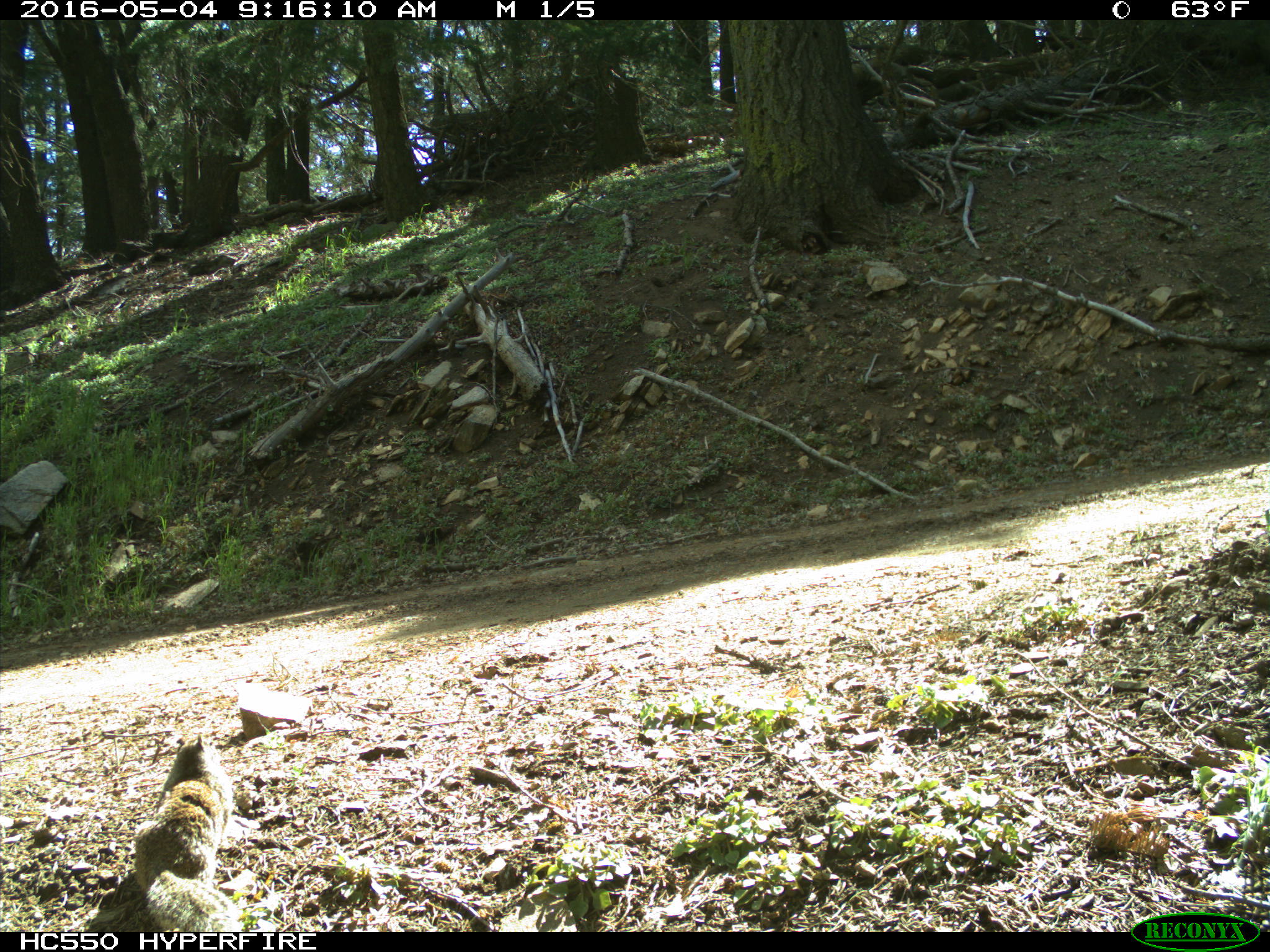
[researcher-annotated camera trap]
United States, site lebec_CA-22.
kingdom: Animalia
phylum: Chordata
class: Mammalia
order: Rodentia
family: Sciuridae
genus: Otospermophilus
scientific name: Otospermophilus beecheyi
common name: california ground squirrel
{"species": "Otospermophilus beecheyi (california ground squirrel)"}